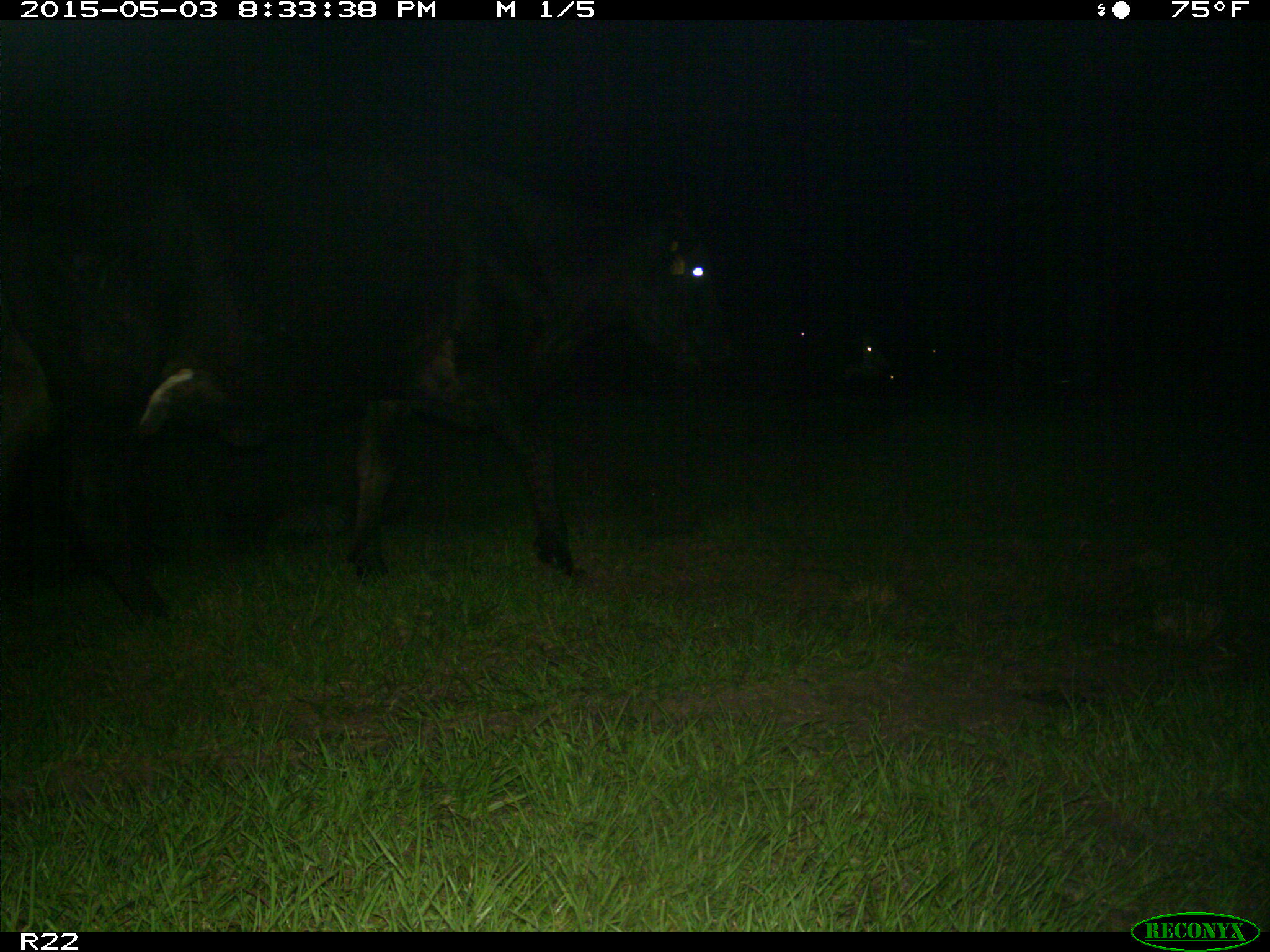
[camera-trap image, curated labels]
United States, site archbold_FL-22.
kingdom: Animalia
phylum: Chordata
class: Mammalia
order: Artiodactyla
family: Bovidae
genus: Bos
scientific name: Bos taurus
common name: domestic cow